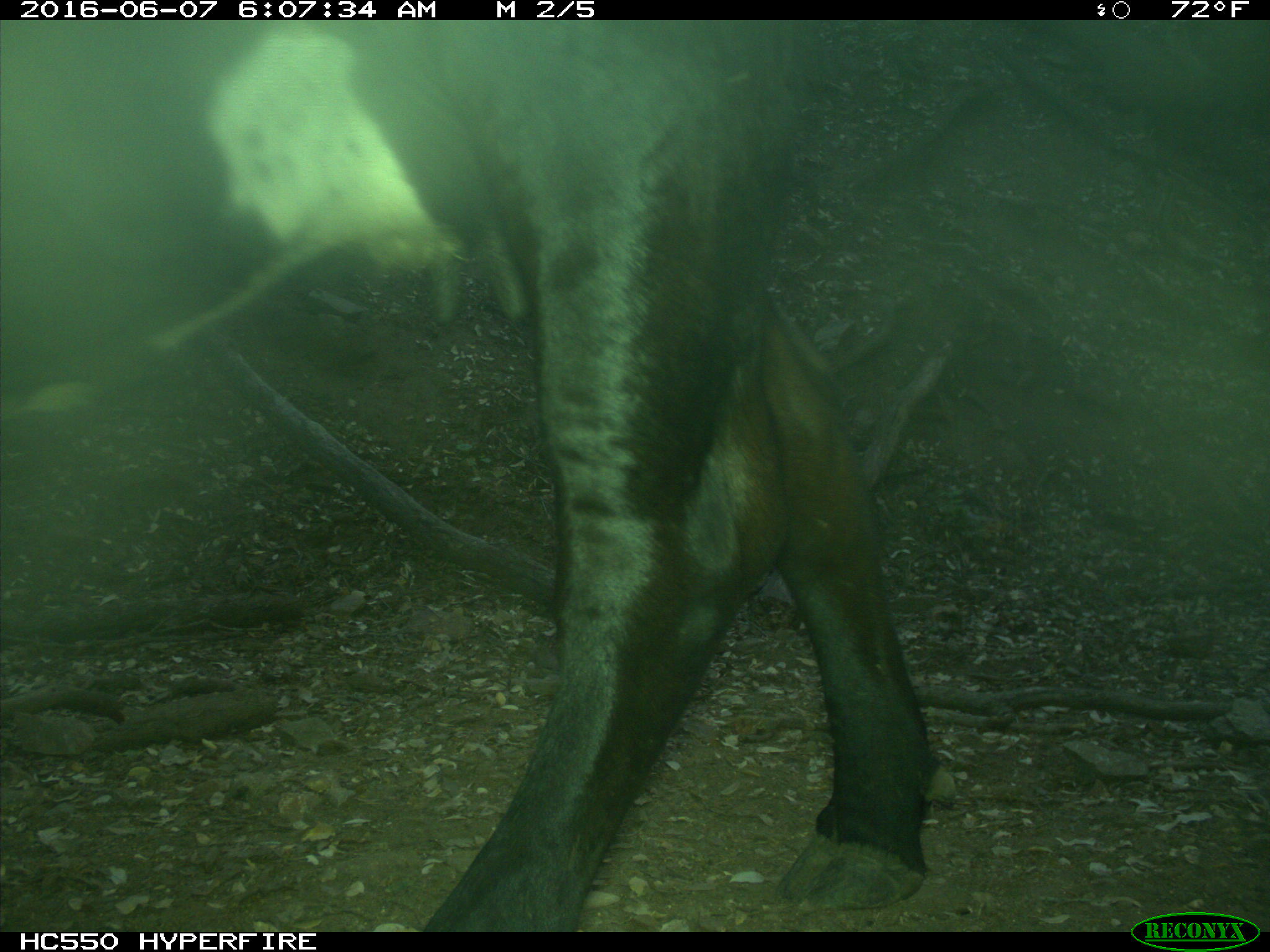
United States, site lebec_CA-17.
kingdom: Animalia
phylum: Chordata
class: Mammalia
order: Artiodactyla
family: Bovidae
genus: Bos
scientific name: Bos taurus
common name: domestic cow